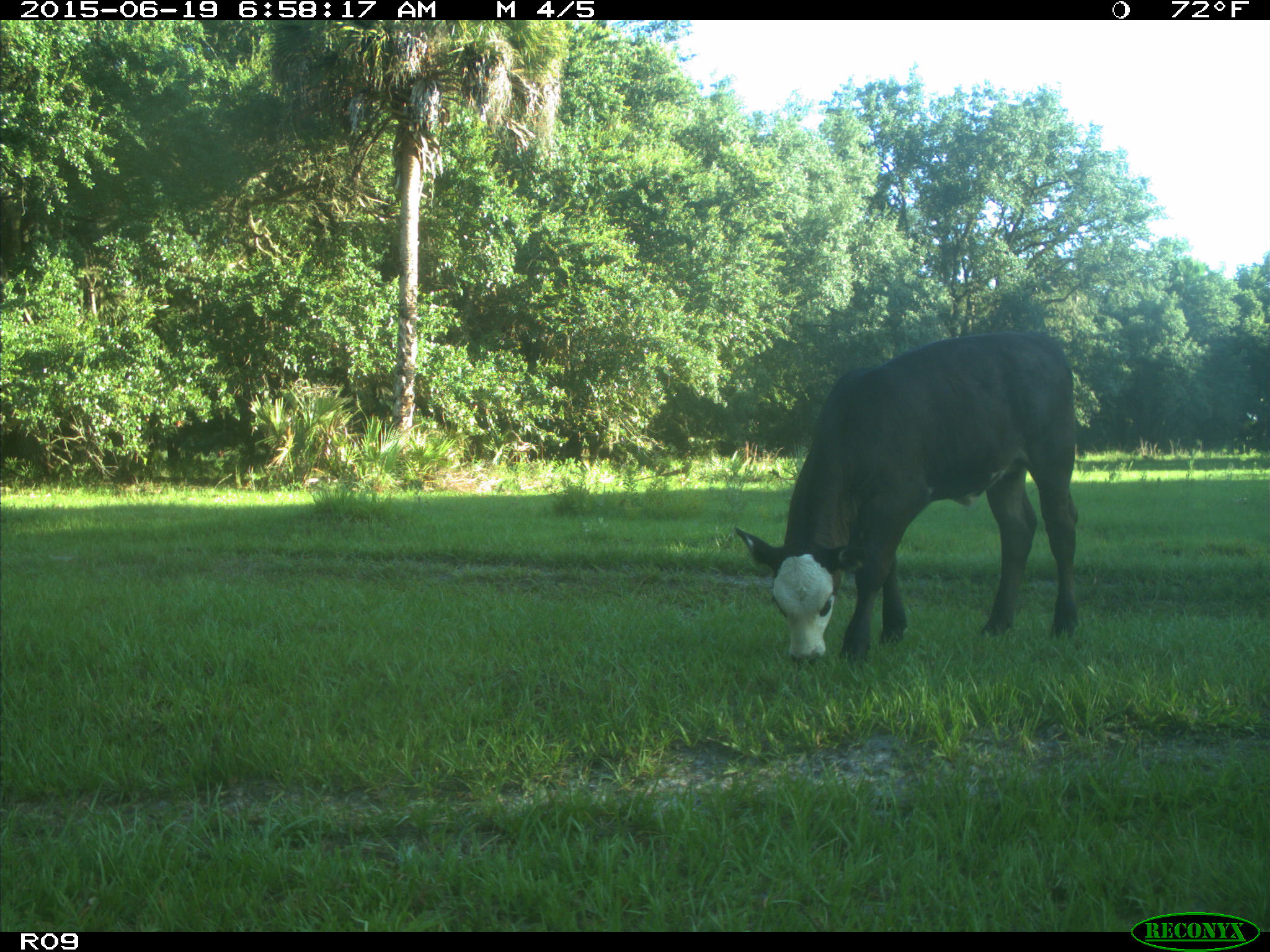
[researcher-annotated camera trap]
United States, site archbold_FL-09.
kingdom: Animalia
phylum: Chordata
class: Mammalia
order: Artiodactyla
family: Bovidae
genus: Bos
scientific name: Bos taurus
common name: domestic cow